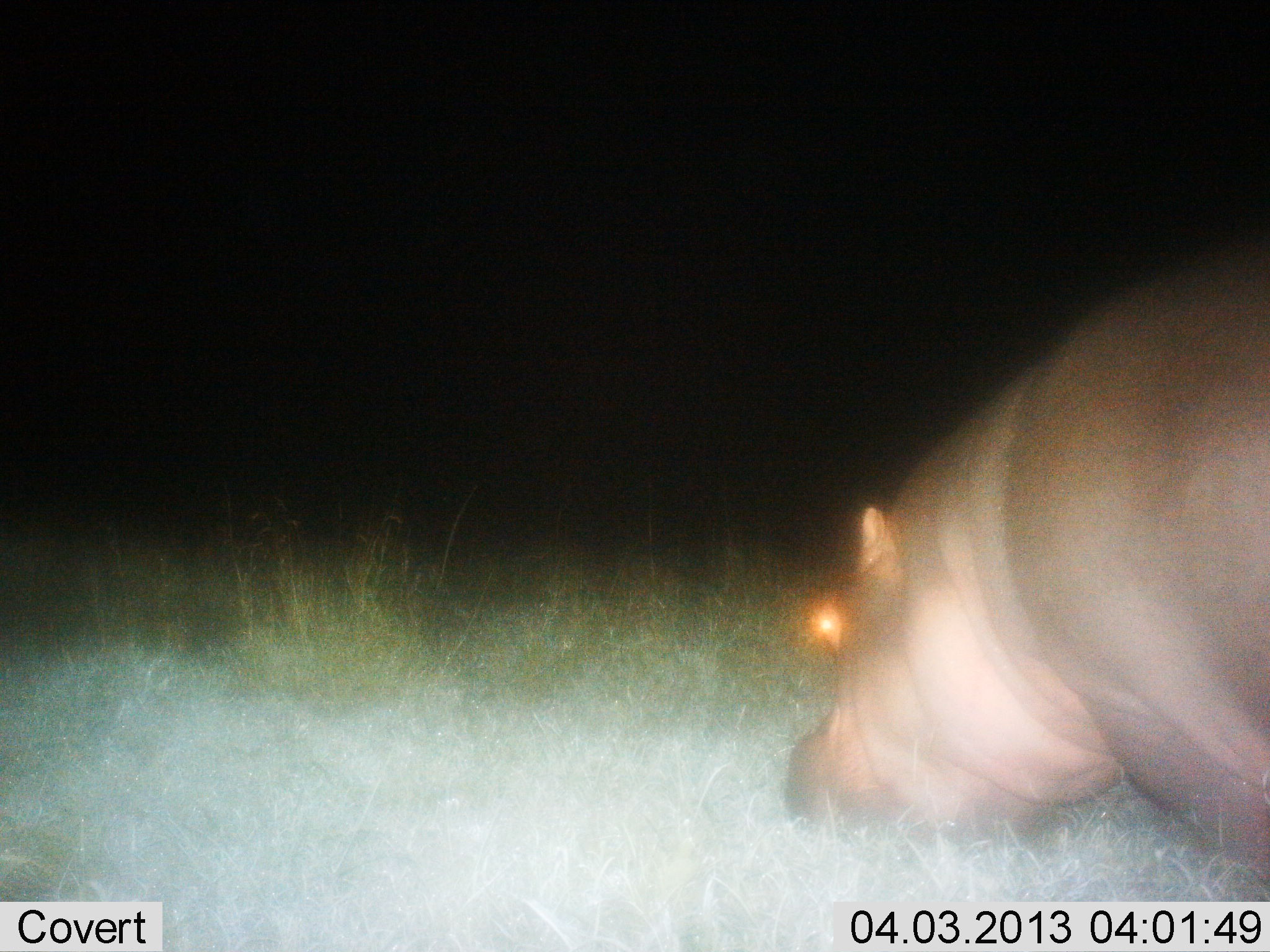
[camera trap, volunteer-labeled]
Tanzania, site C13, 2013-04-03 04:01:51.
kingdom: Animalia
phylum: Chordata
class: Mammalia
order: Artiodactyla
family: Hippopotamidae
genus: Hippopotamus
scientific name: Hippopotamus amphibius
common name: hippopotamus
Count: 1.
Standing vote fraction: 17%.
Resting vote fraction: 0%.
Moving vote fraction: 17%.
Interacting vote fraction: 0%.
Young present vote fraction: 0%.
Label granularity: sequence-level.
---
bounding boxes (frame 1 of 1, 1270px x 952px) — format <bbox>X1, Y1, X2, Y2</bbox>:
animal: <bbox>784, 224, 1270, 891</bbox>